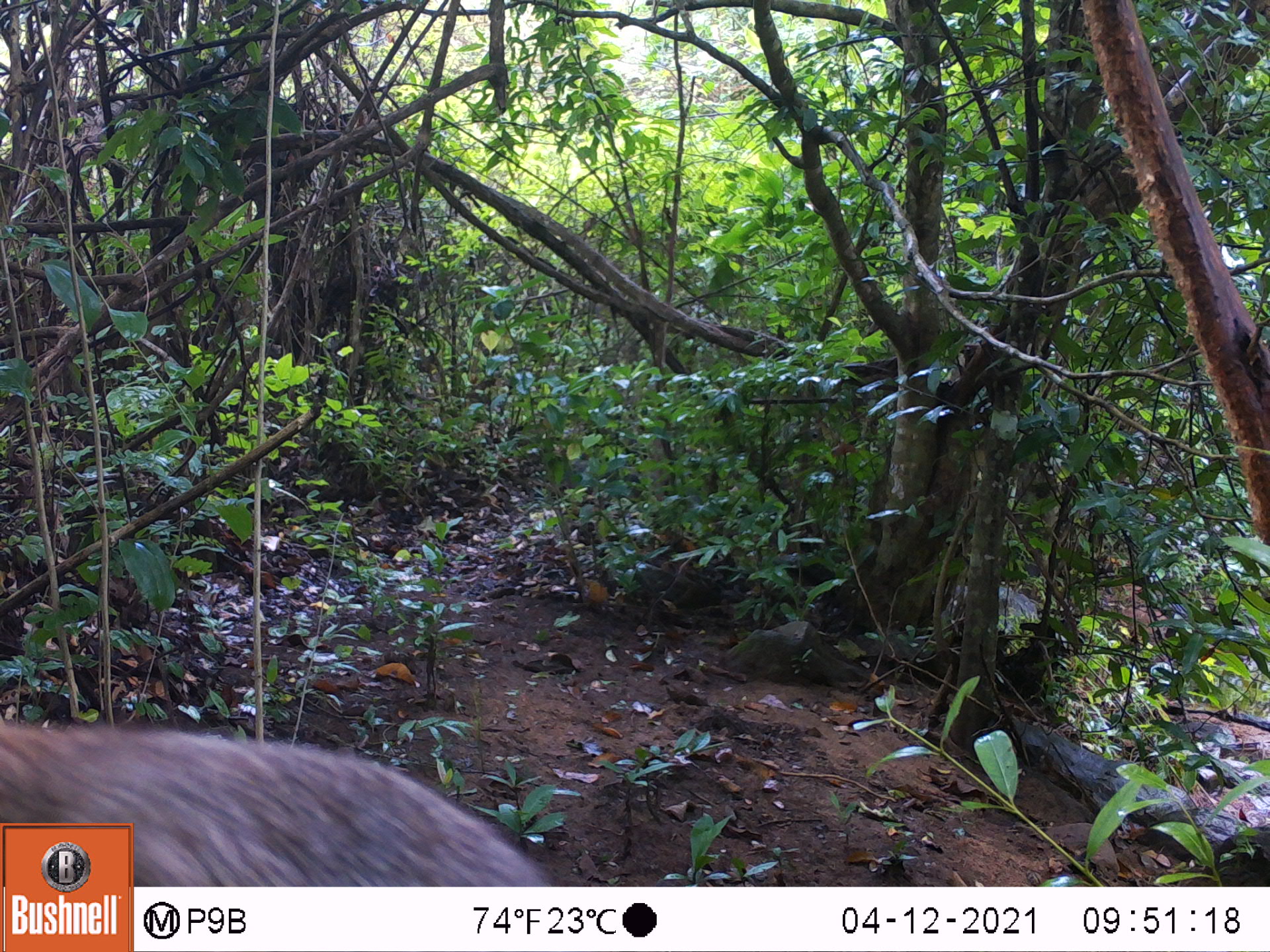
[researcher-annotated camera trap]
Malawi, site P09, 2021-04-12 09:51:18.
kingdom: Animalia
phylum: Chordata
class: Mammalia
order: Rodentia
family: Sciuridae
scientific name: Sciuridae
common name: squirrel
Squirrel (Sciuridae), count 1.